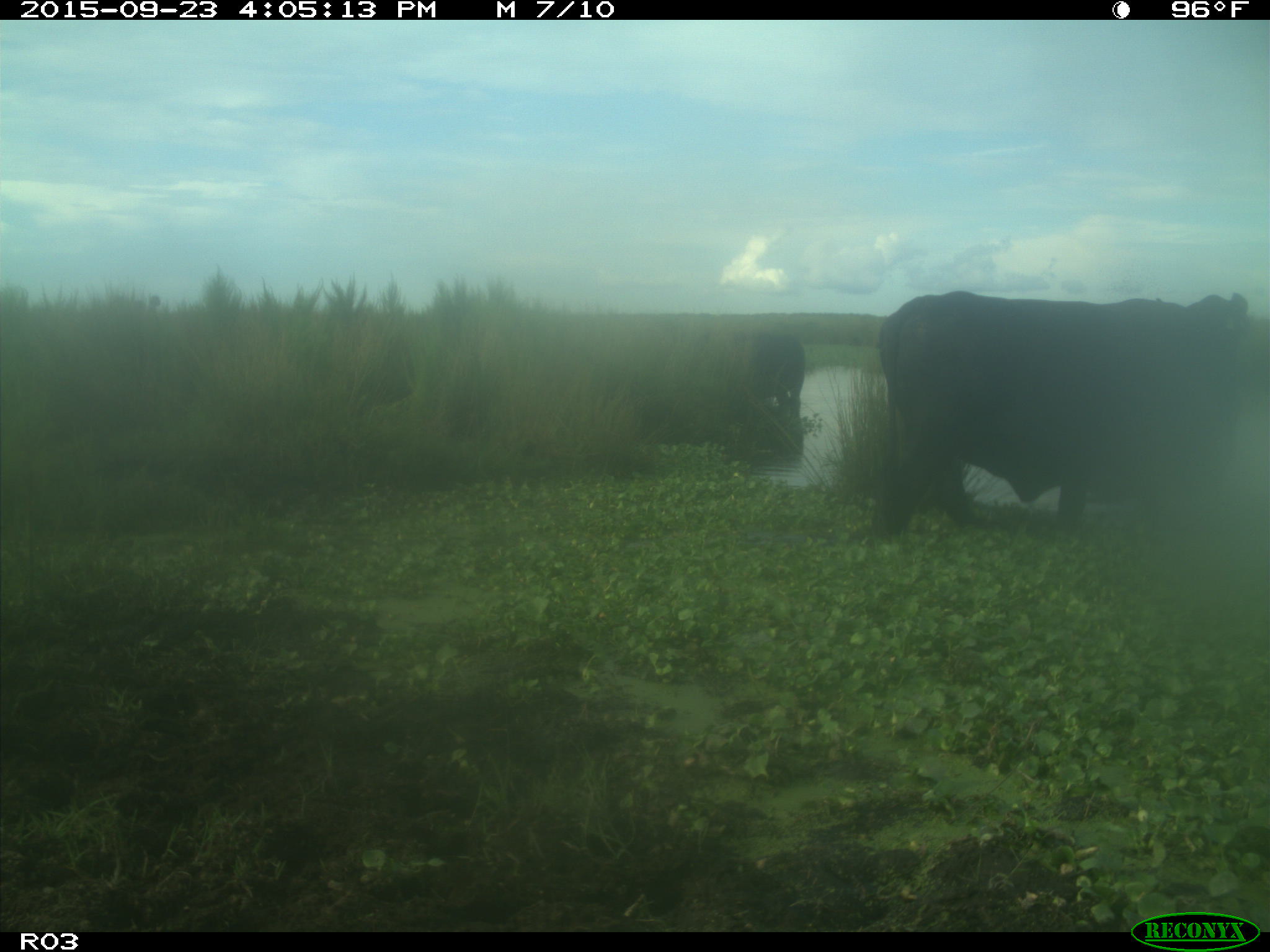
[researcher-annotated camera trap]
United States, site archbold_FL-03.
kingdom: Animalia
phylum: Chordata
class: Mammalia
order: Artiodactyla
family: Bovidae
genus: Bos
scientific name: Bos taurus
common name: domestic cow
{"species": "Bos taurus (domestic cow)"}